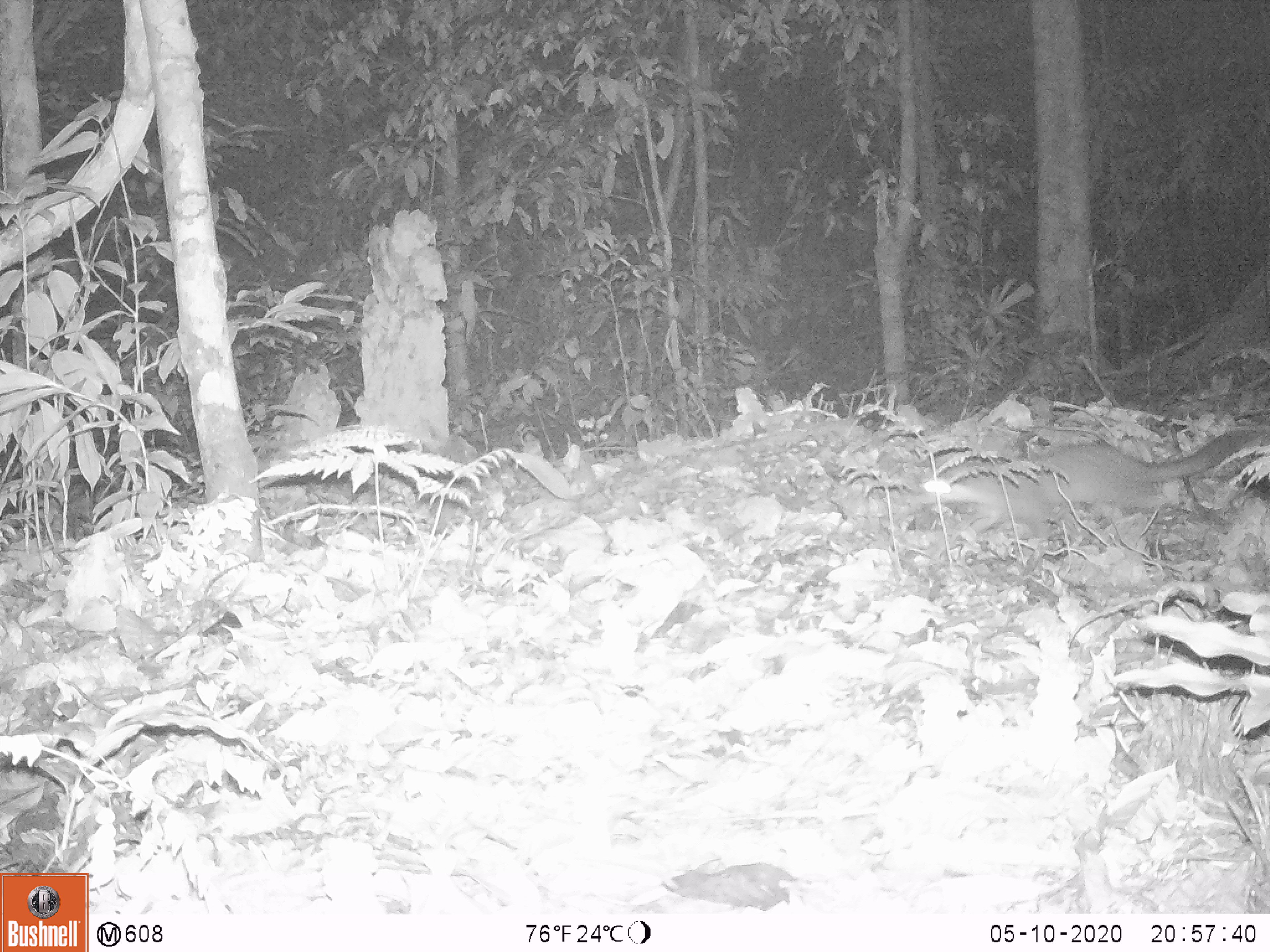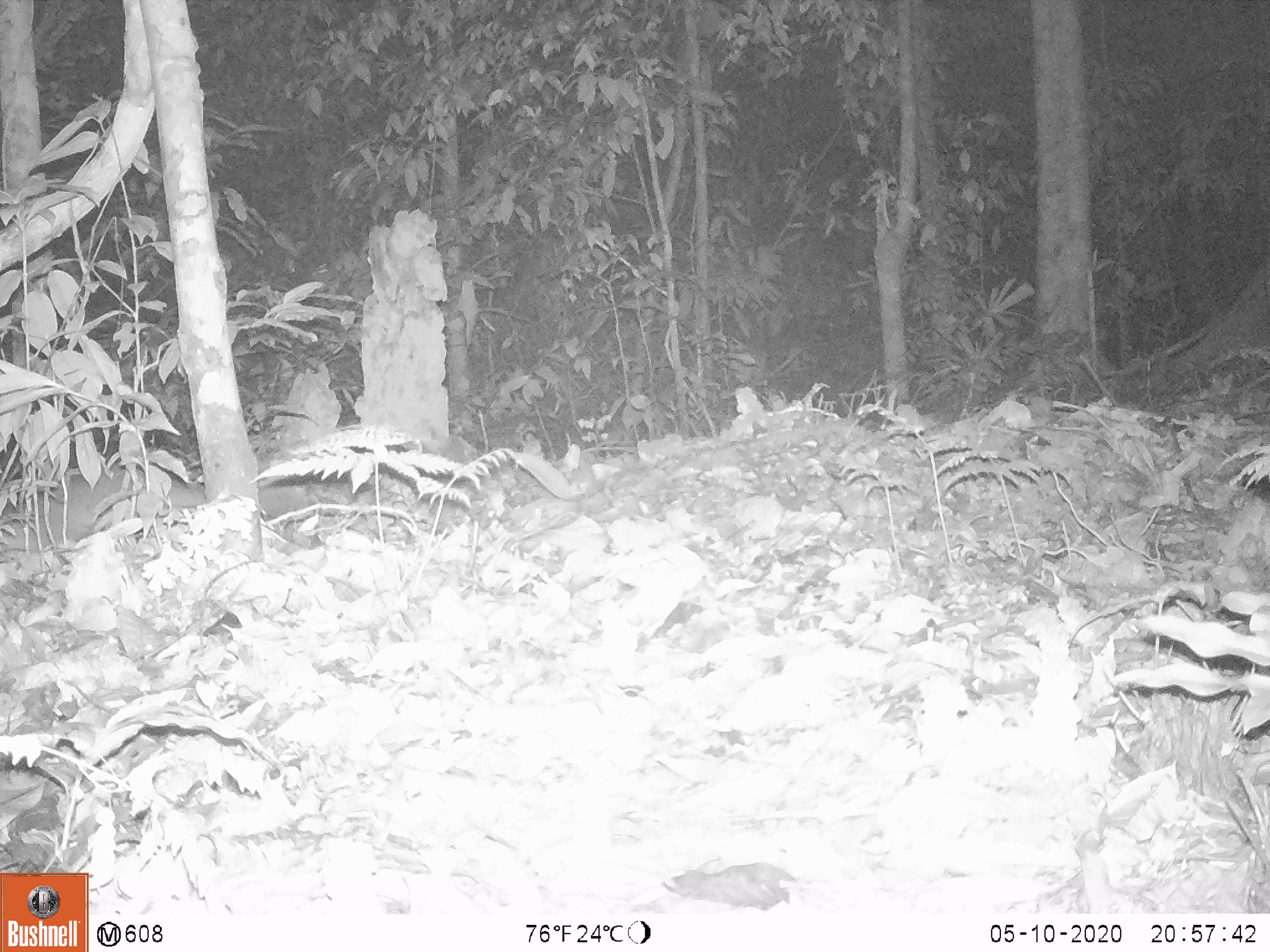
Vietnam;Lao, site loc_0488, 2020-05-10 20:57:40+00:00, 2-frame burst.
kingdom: Animalia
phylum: Chordata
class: Mammalia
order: Carnivora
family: Mustelidae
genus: Melogale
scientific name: Melogale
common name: ferret badger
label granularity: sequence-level